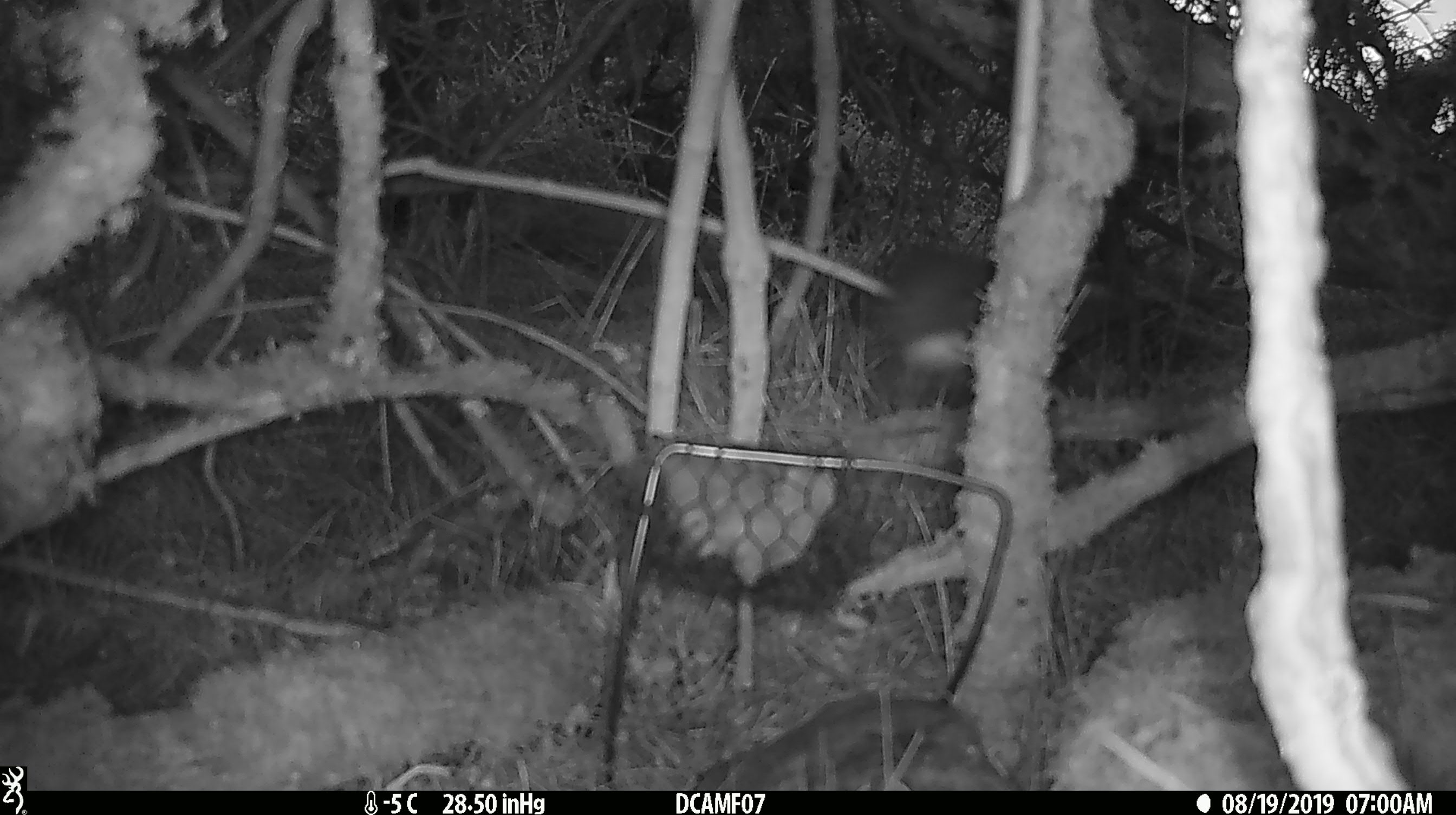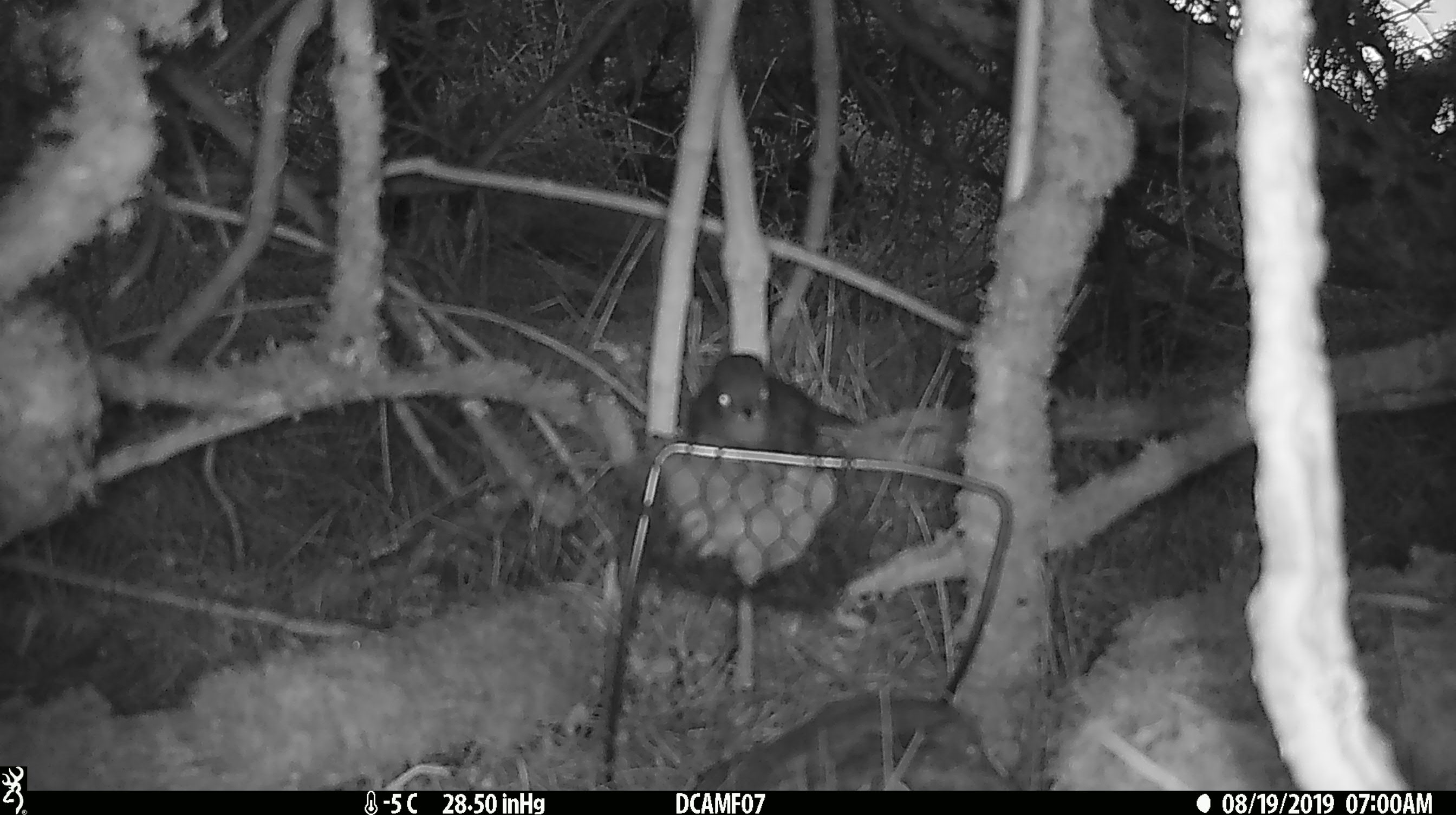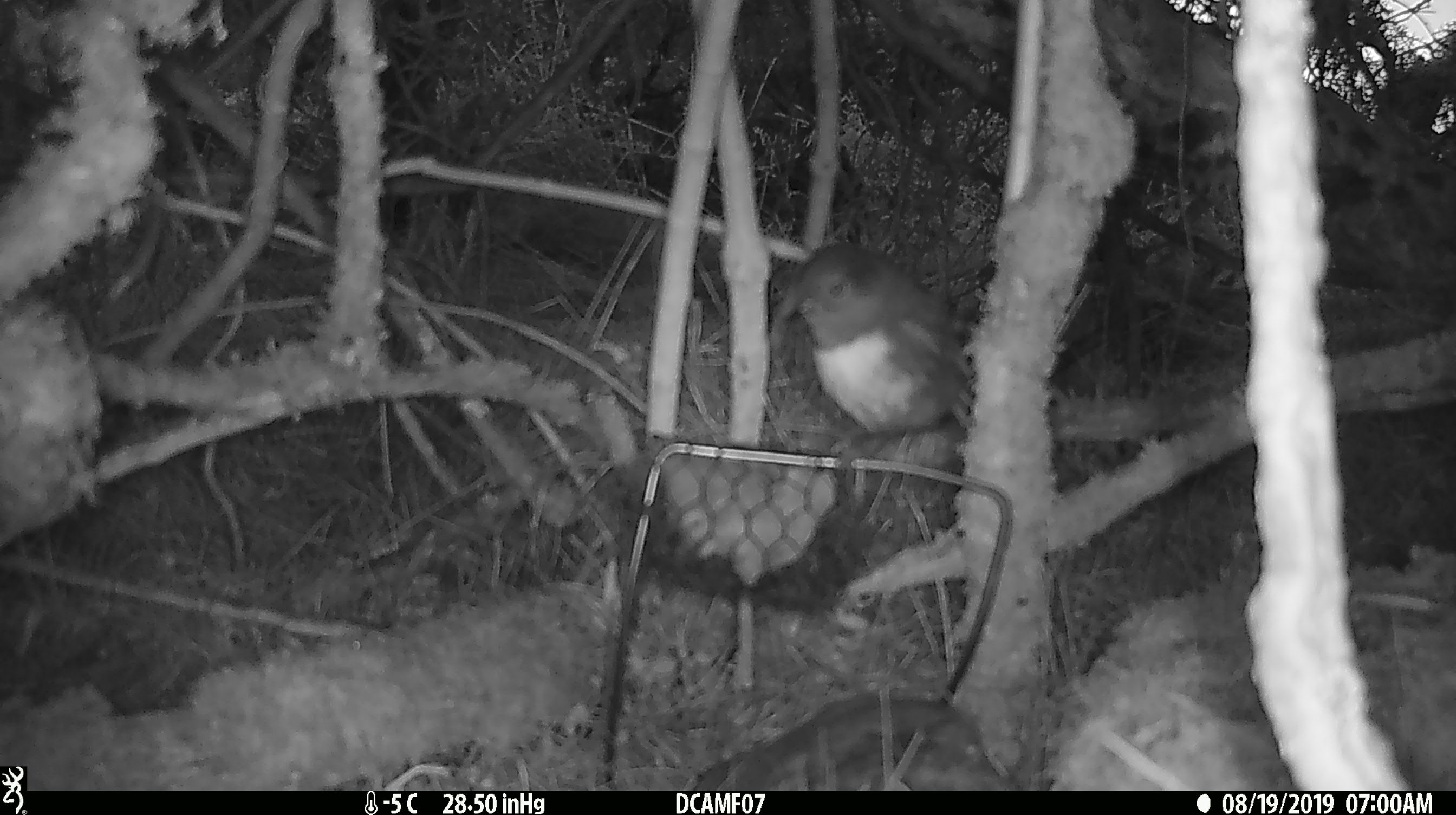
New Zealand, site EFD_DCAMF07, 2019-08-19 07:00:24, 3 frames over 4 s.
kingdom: Animalia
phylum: Chordata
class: Aves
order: Passeriformes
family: Petroicidae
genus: Petroica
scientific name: Petroica australis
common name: new zealand robin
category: robin